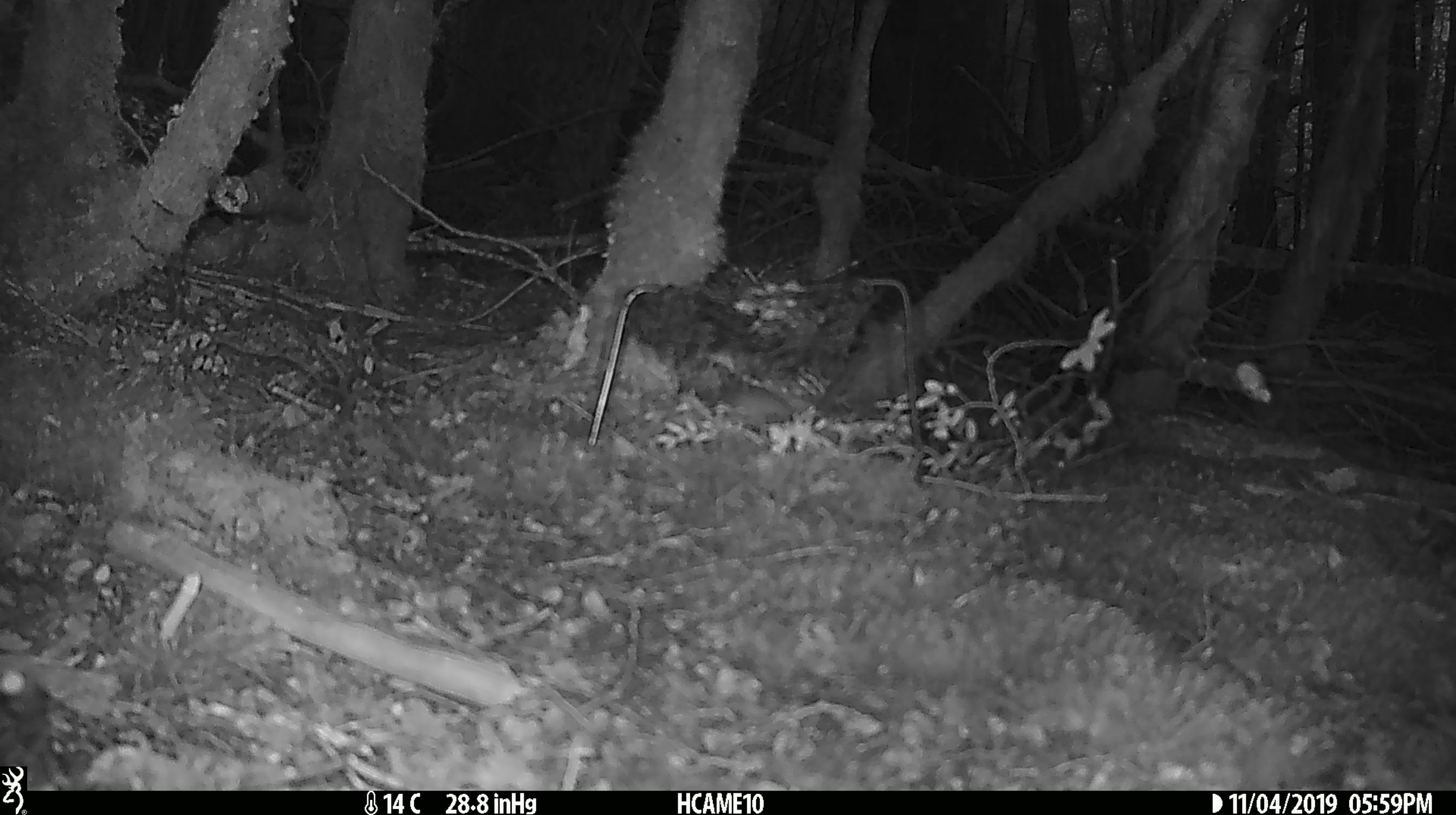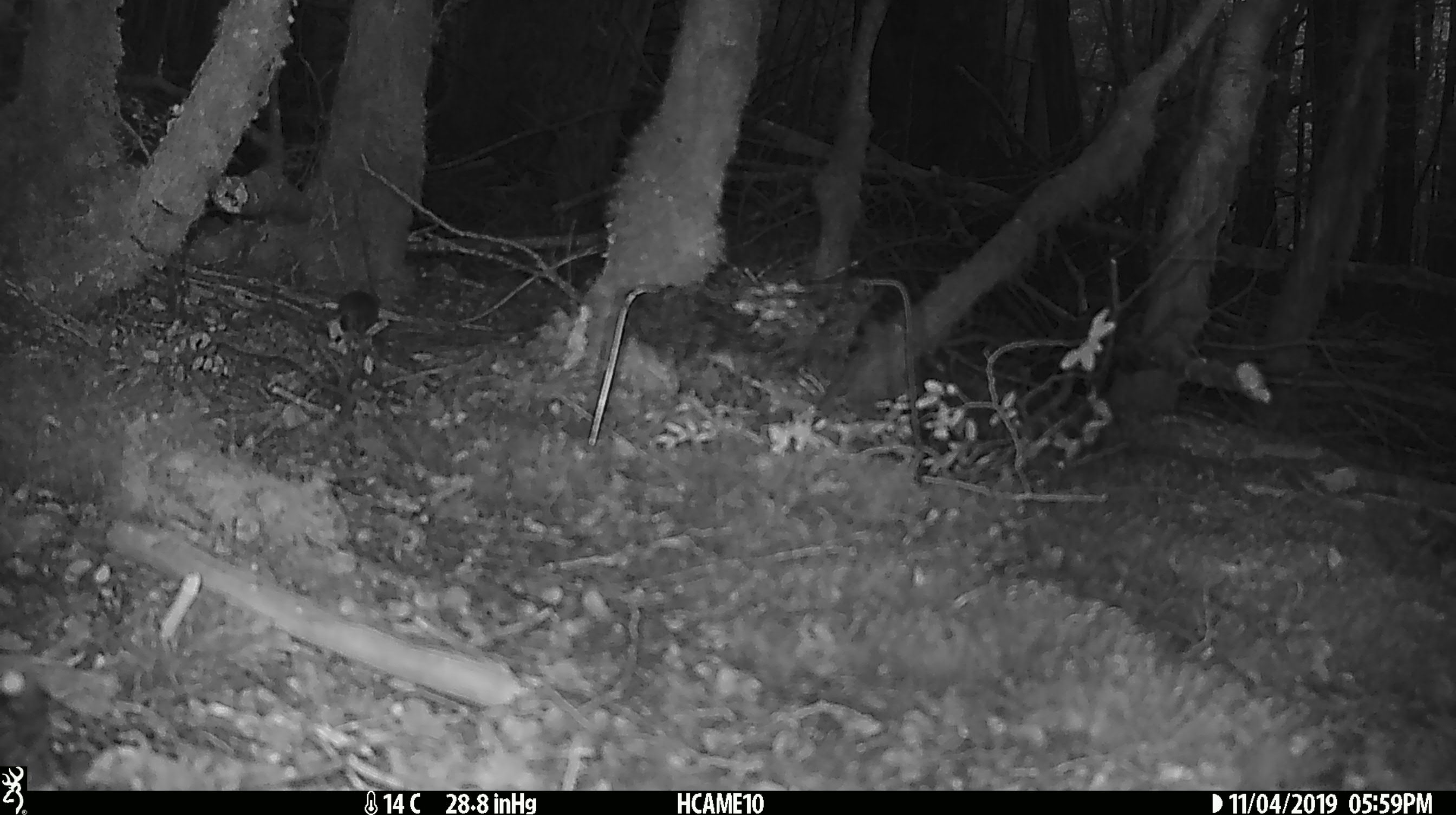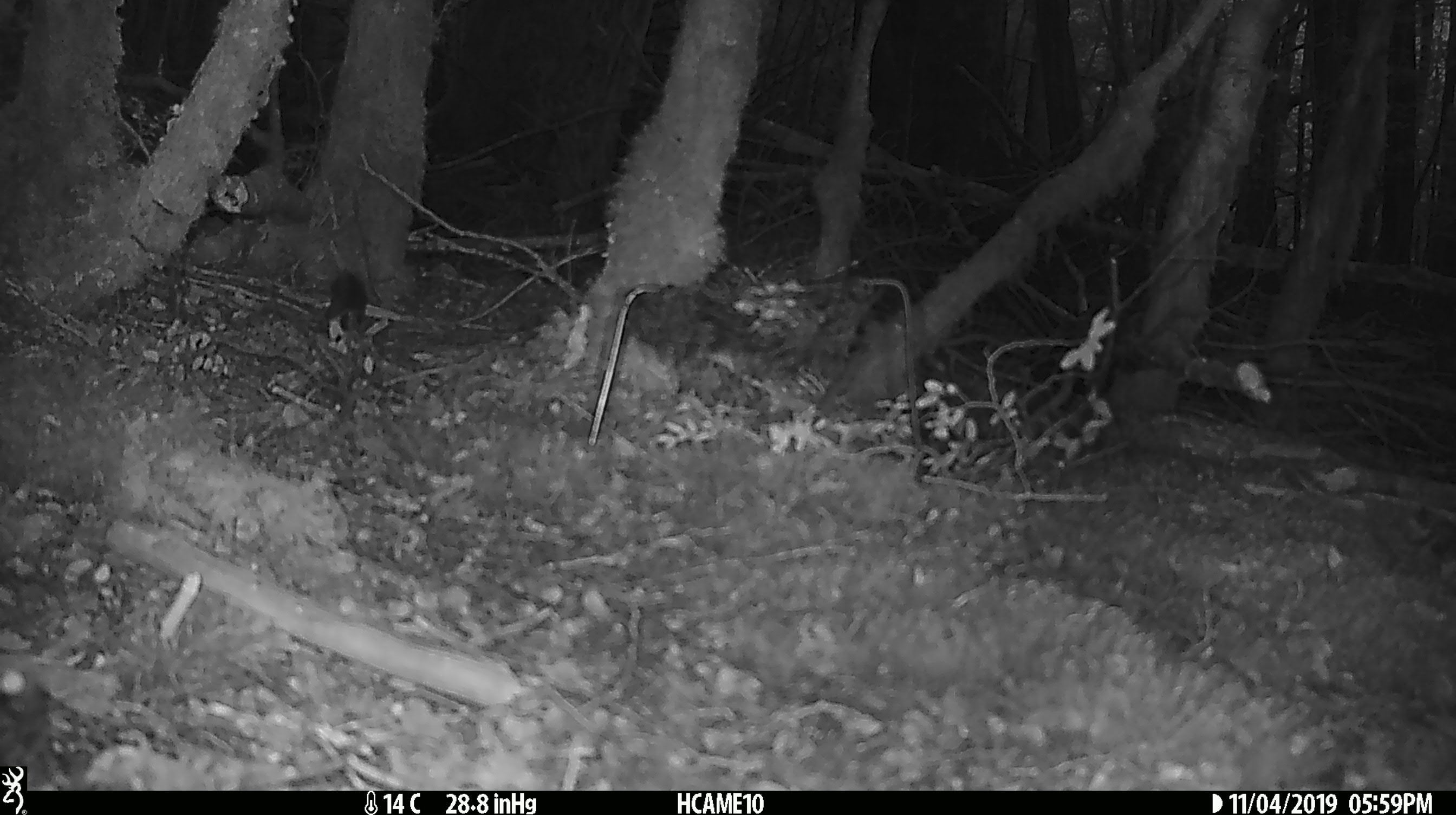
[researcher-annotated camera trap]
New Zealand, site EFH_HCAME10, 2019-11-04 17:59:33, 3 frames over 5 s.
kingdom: Animalia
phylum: Chordata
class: Mammalia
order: Rodentia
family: Muridae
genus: Mus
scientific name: Mus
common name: mouse